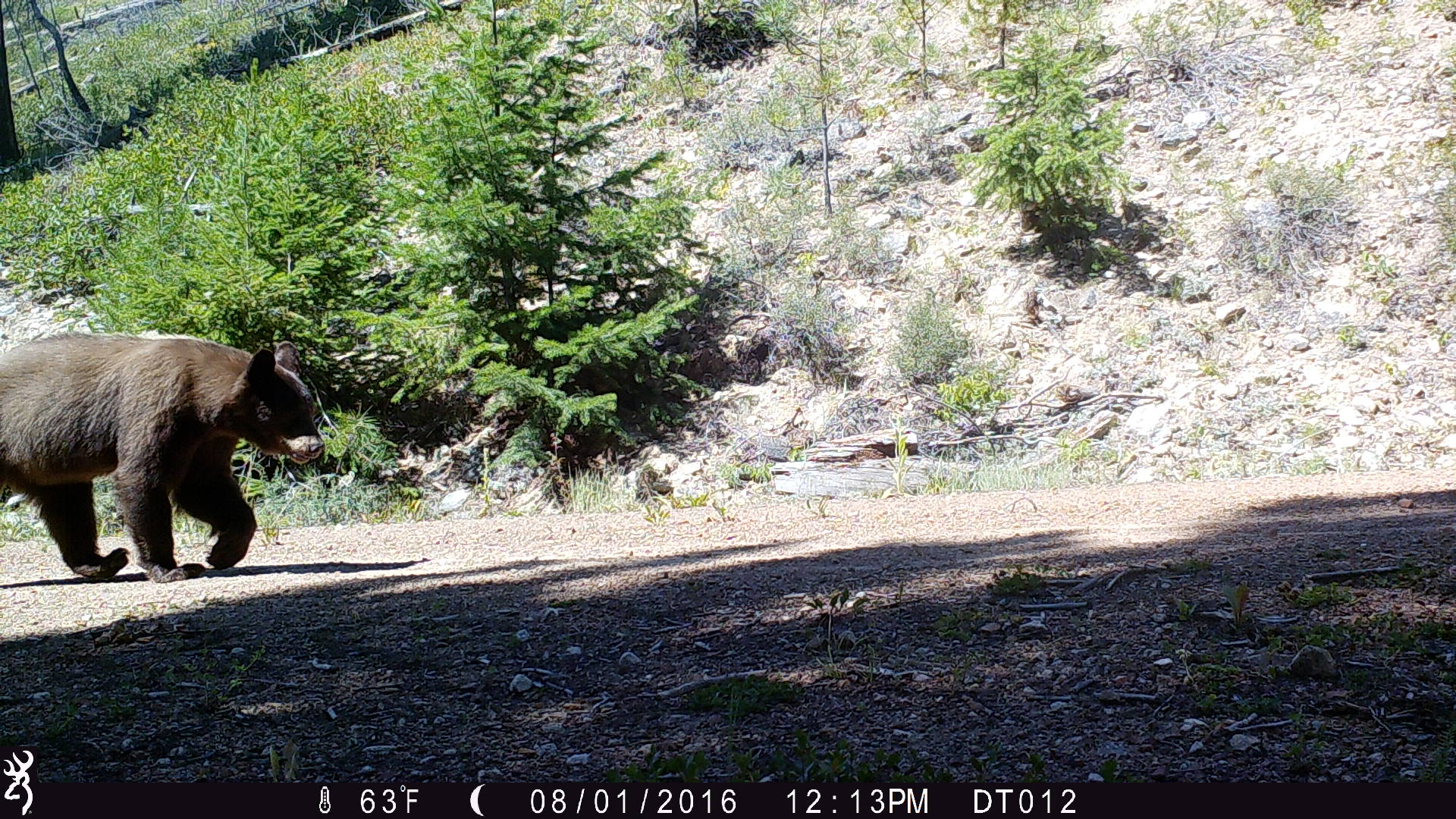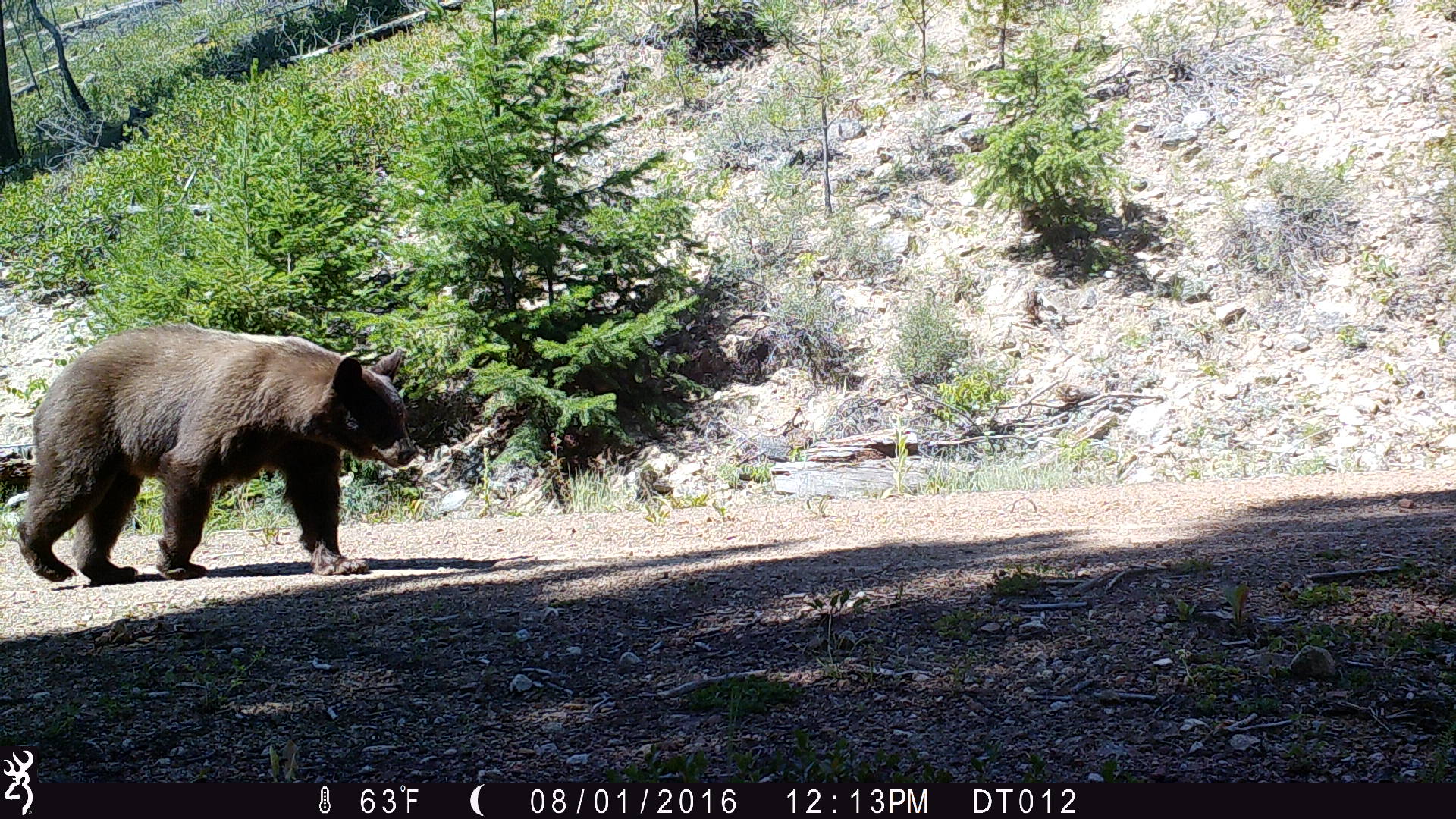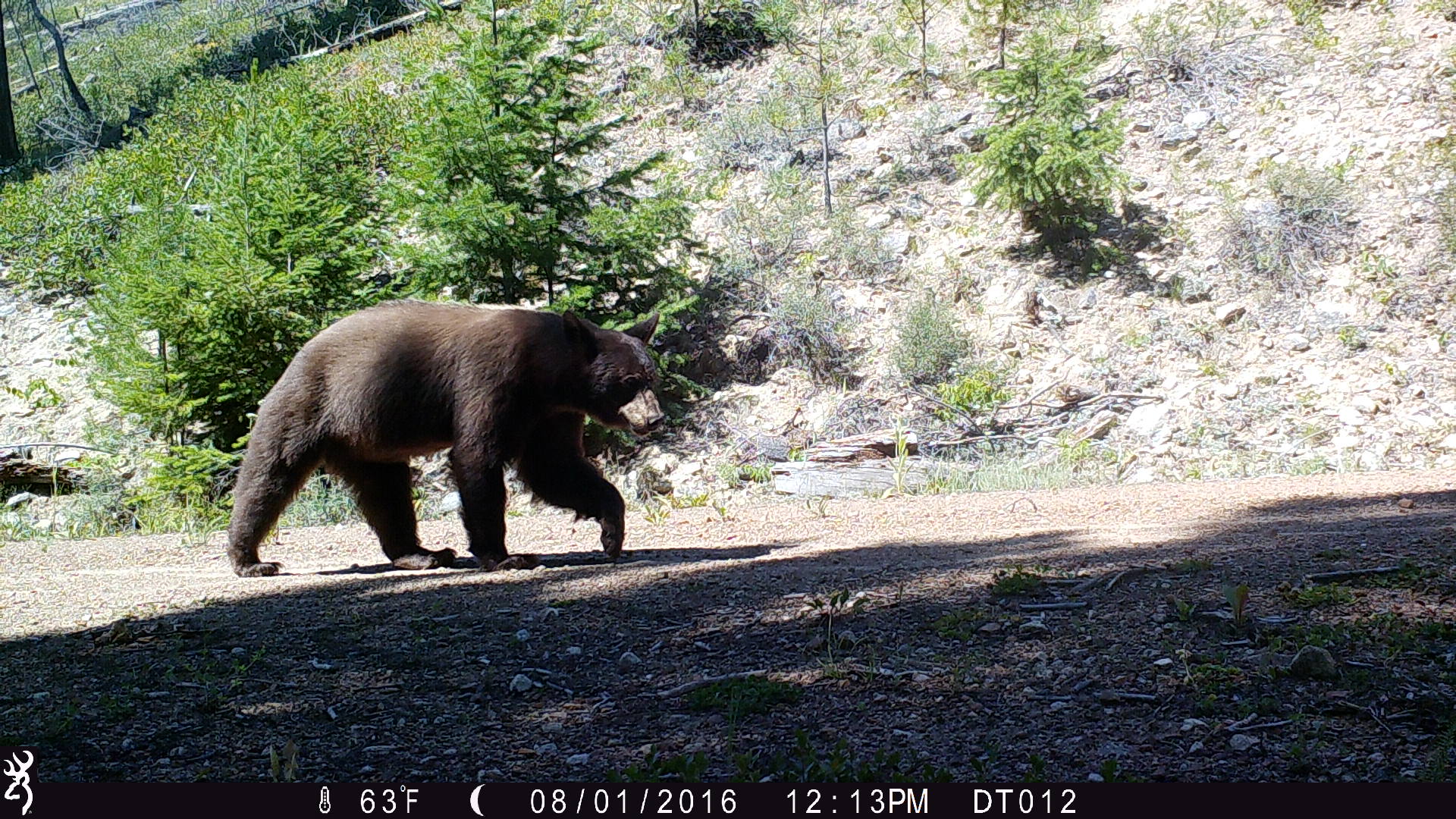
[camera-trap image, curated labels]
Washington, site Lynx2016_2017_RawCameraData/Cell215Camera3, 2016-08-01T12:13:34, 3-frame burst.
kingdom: Animalia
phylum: Chordata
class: Mammalia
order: Carnivora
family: Ursidae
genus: Ursus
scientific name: Ursus americanus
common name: american black bear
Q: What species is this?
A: Ursus americanus (american black bear).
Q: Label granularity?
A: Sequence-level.